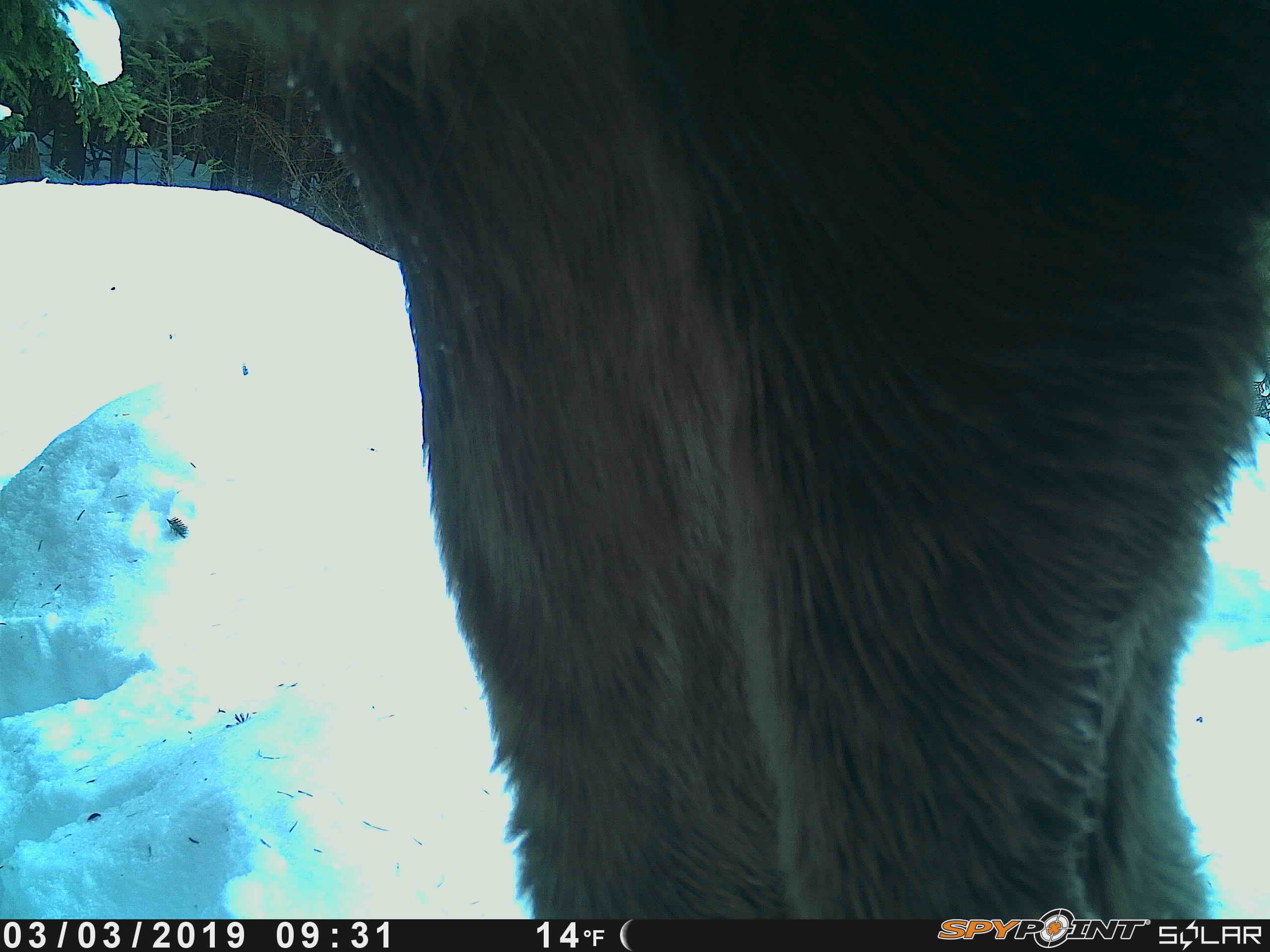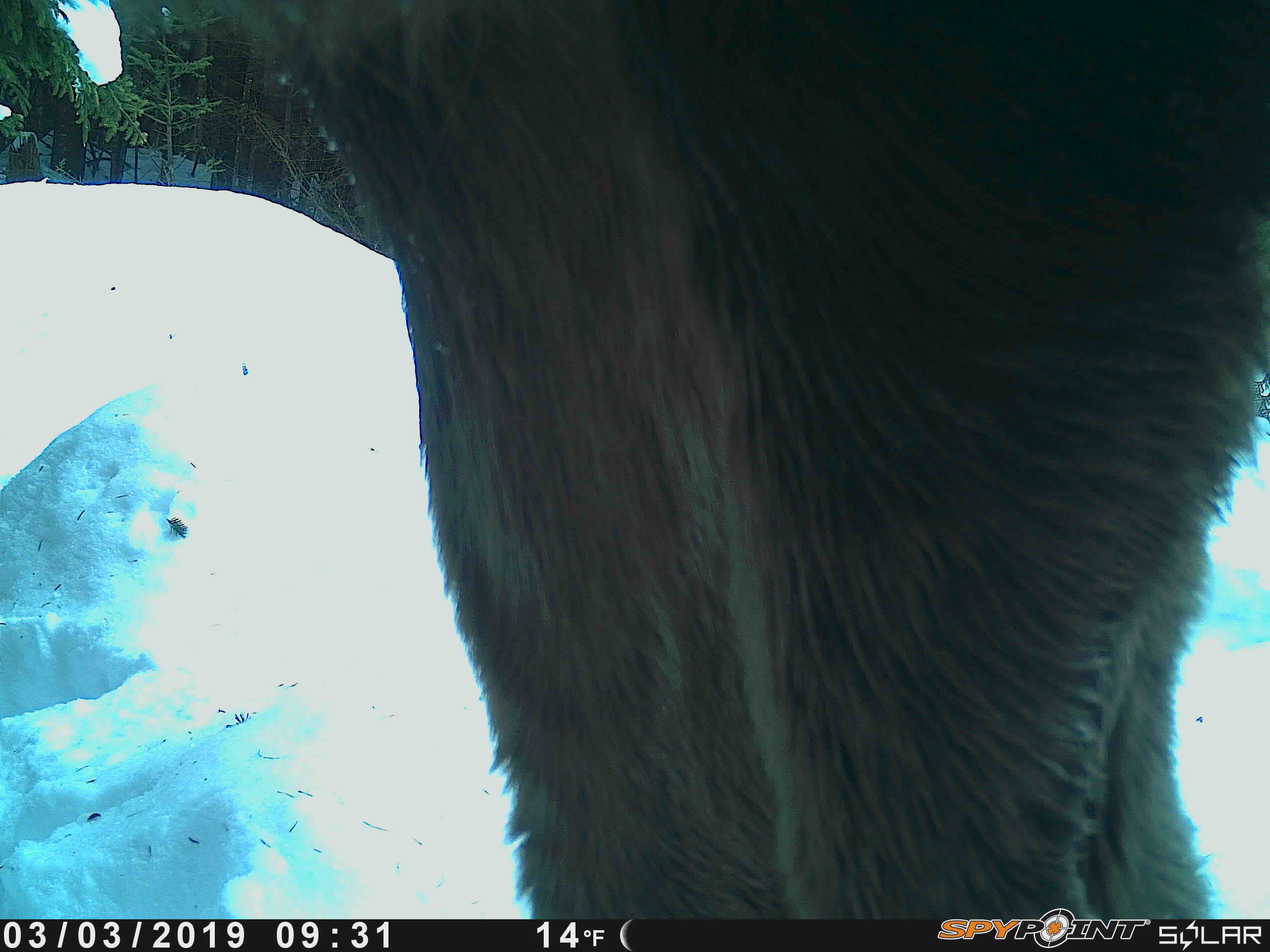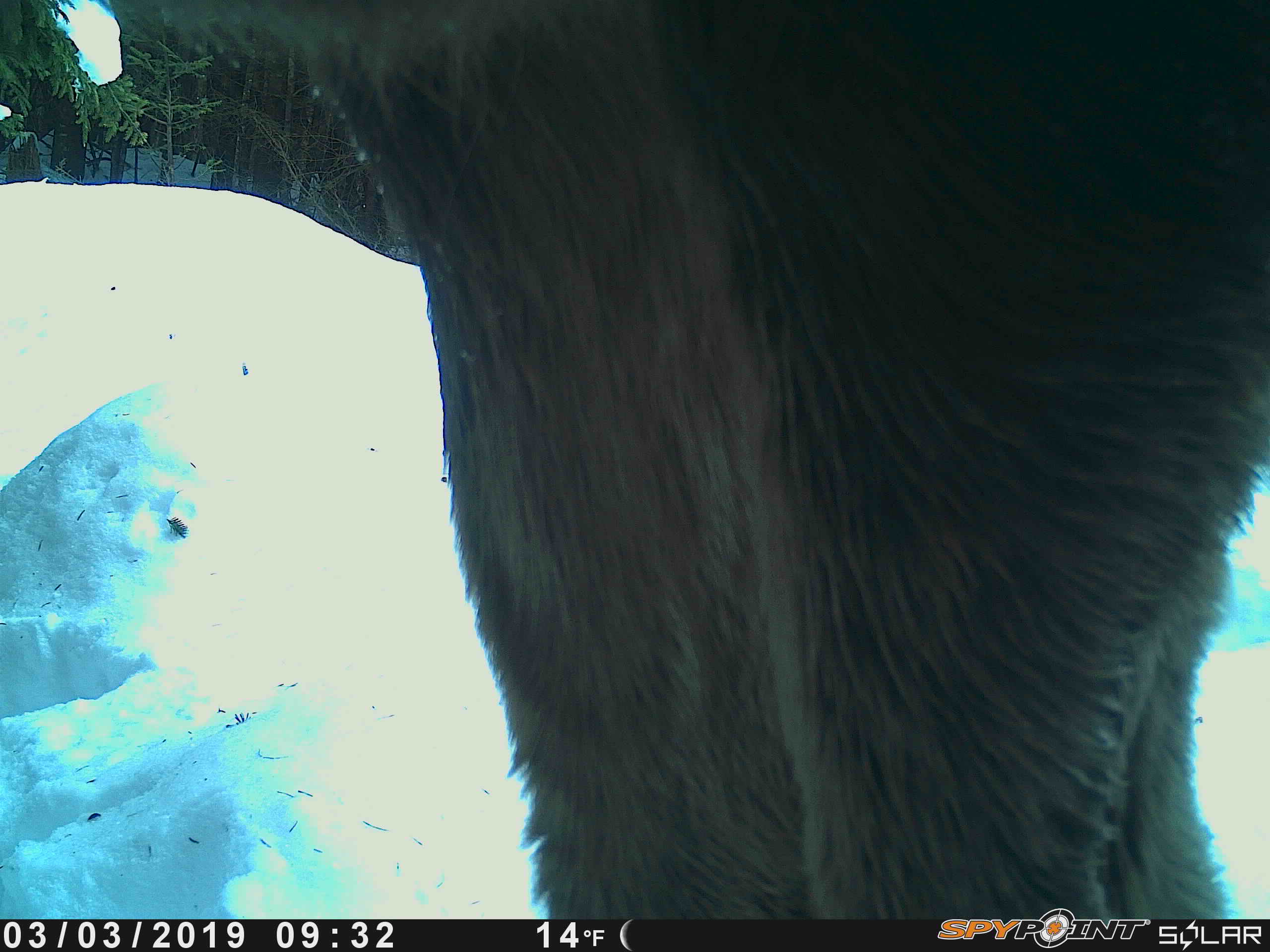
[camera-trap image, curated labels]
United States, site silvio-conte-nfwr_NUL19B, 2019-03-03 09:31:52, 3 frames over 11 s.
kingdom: Animalia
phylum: Chordata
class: Mammalia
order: Artiodactyla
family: Cervidae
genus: Alces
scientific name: Alces alces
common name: moose